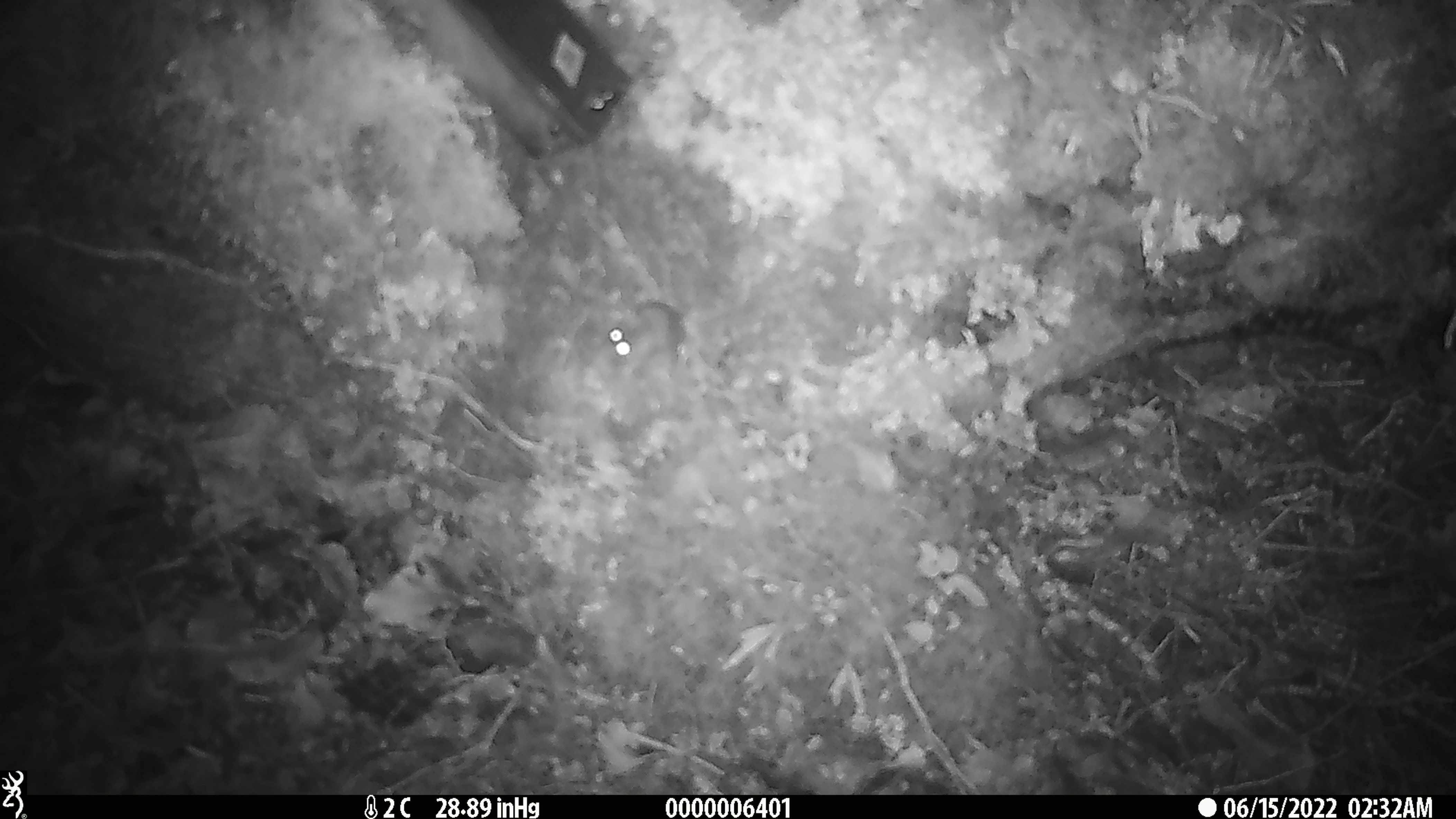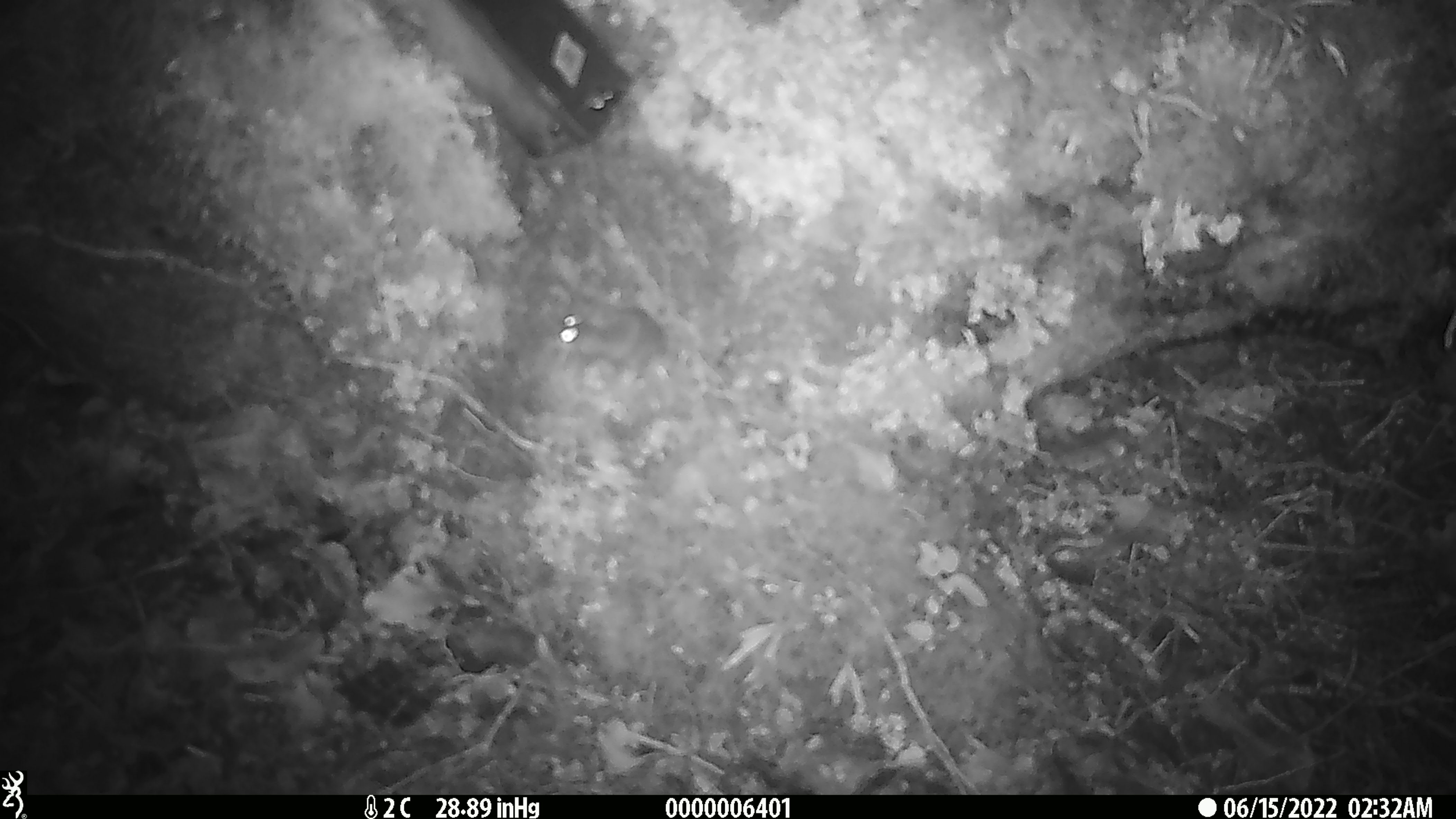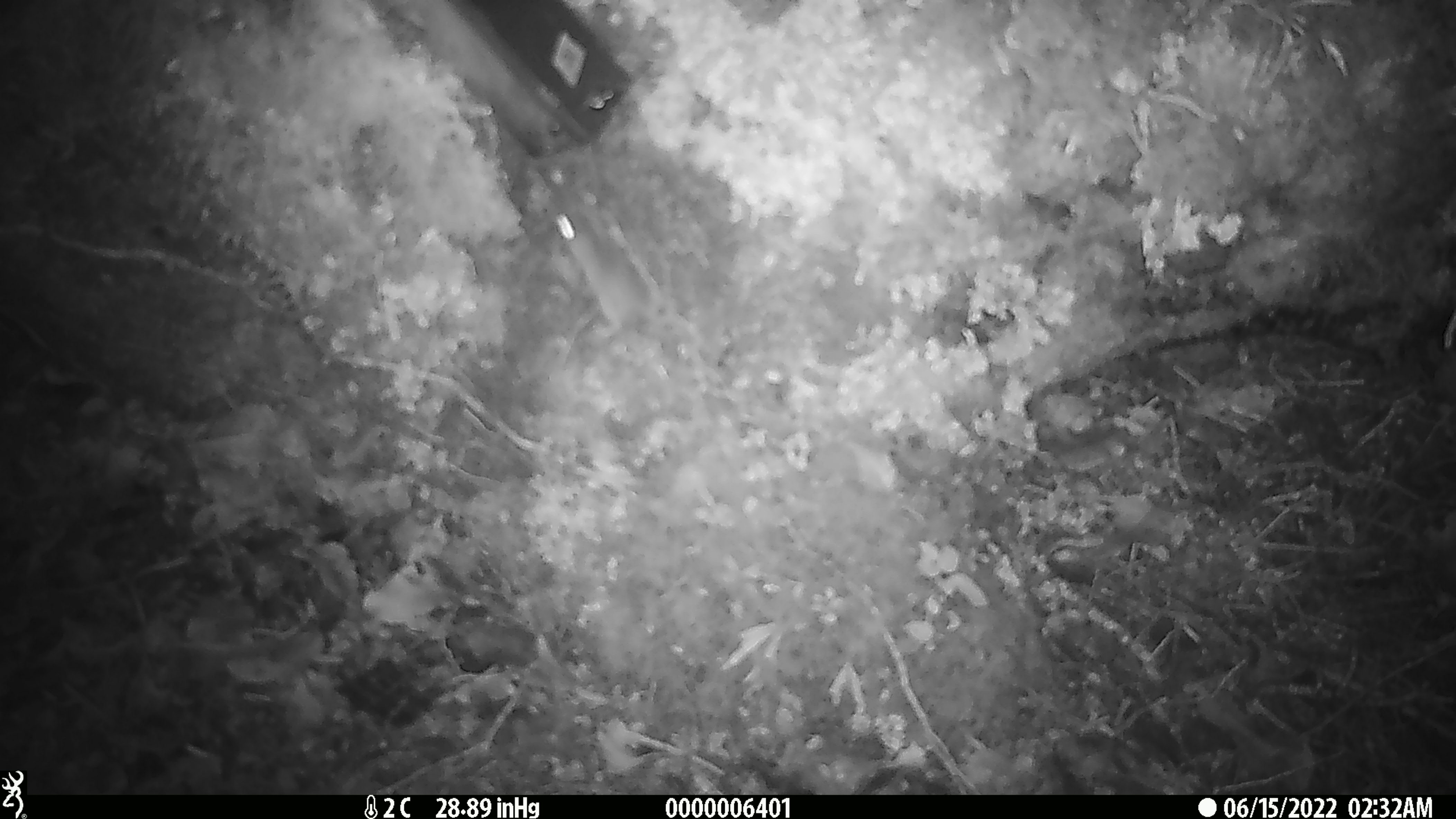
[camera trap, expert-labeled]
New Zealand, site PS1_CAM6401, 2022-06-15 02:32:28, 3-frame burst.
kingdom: Animalia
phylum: Chordata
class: Mammalia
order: Rodentia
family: Muridae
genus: Mus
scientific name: Mus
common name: mouse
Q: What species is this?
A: Mouse (Mus).